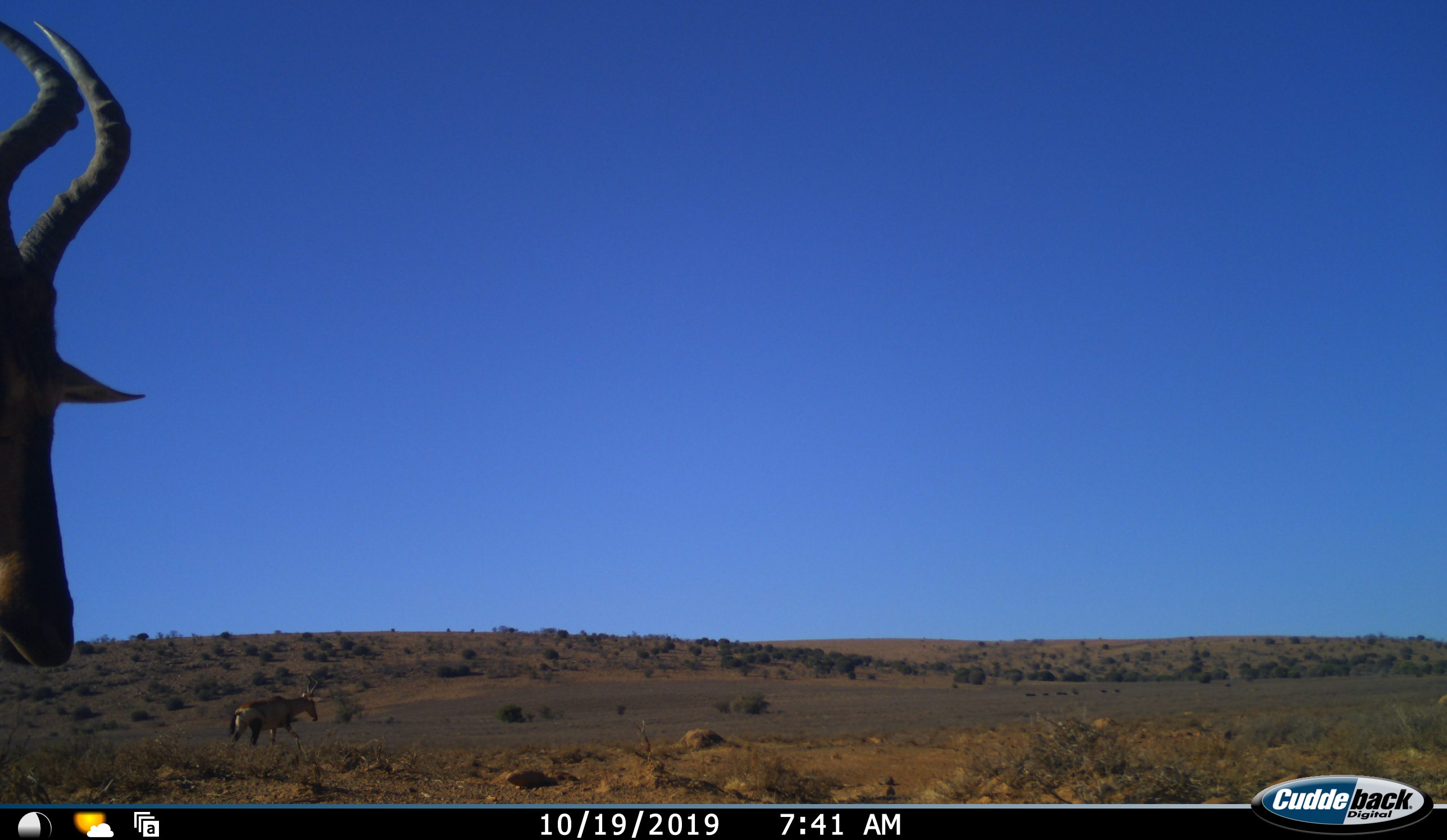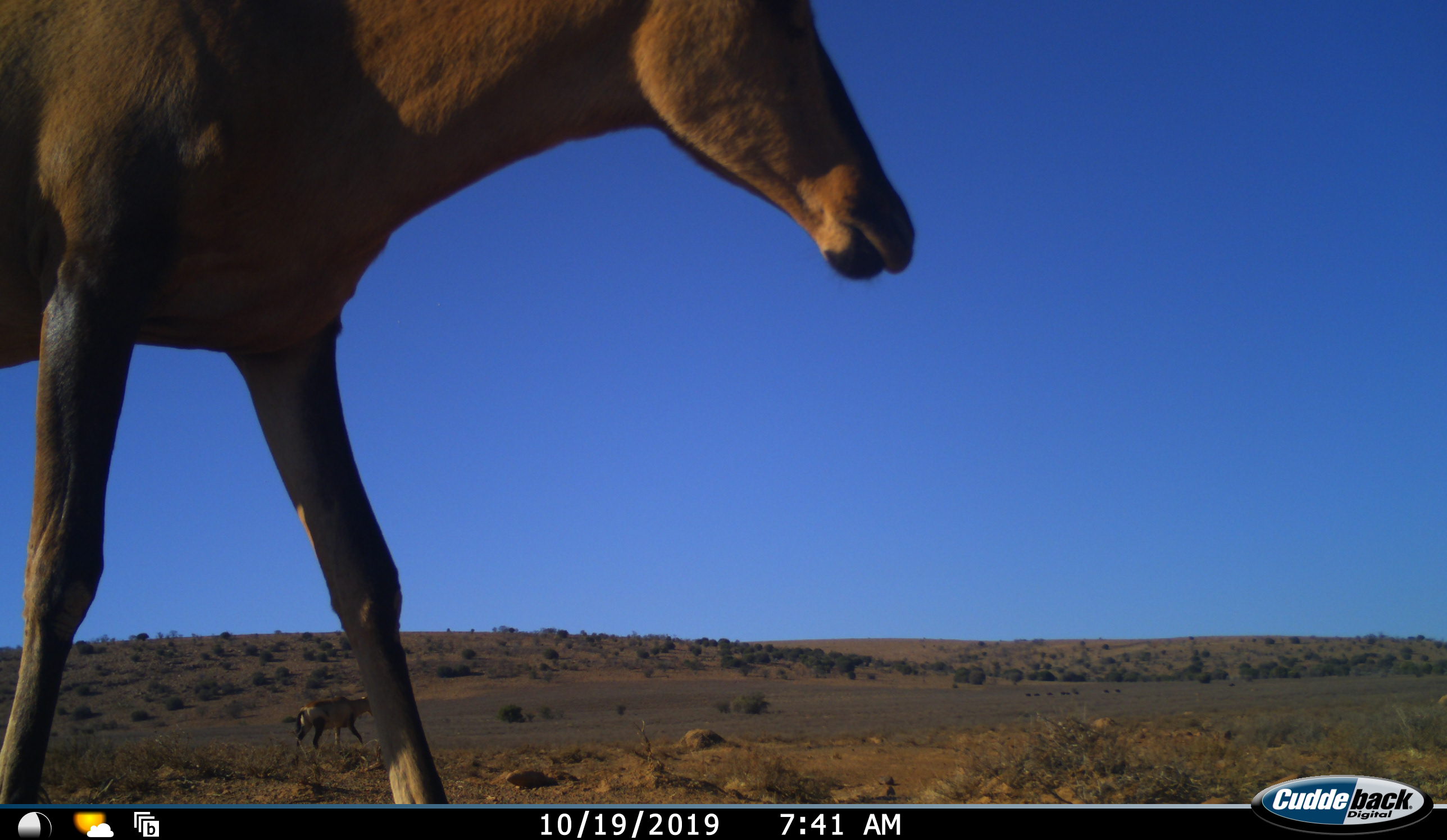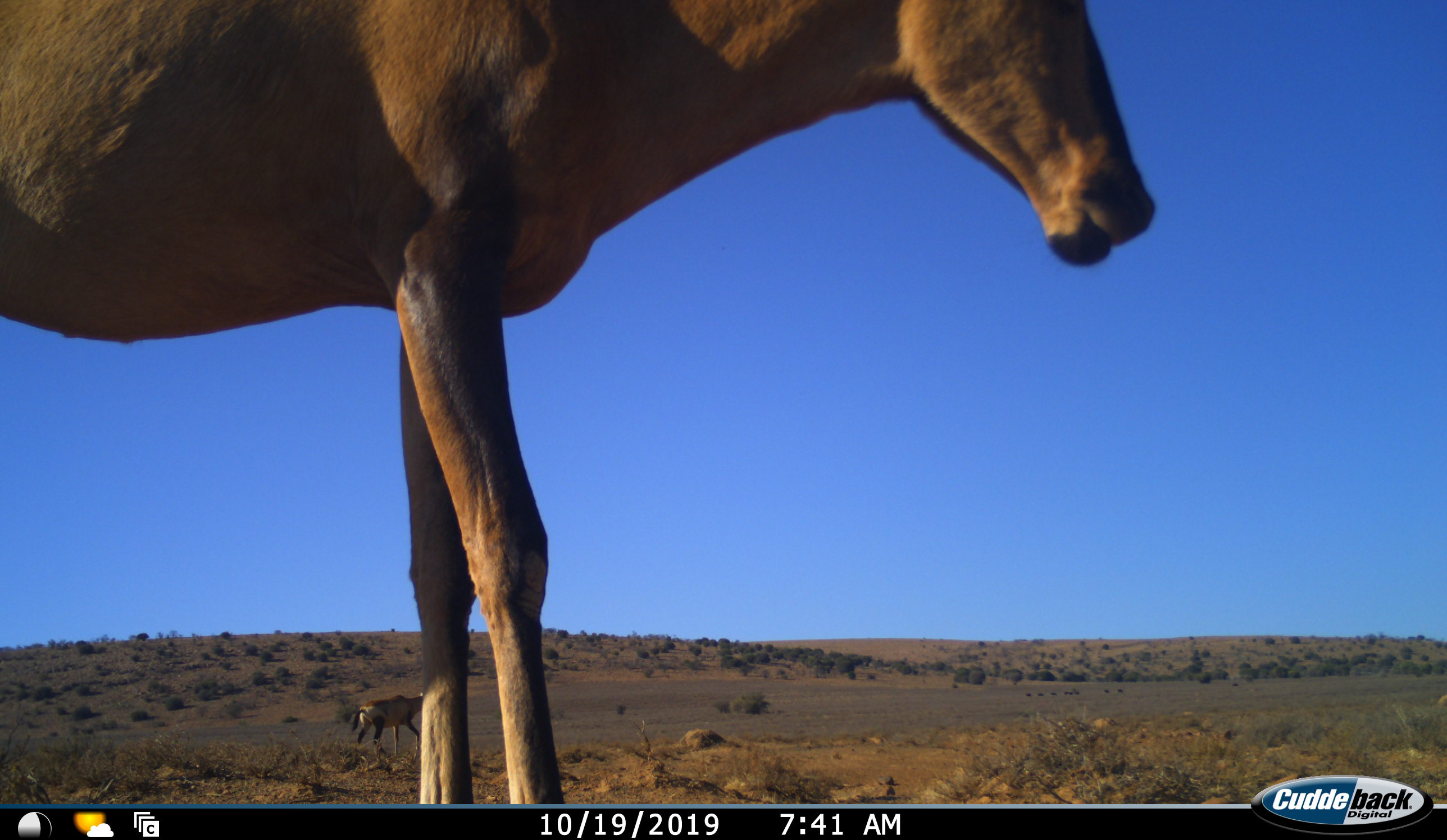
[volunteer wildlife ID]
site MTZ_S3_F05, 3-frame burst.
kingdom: Animalia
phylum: Chordata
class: Mammalia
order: Artiodactyla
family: Bovidae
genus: Alcelaphus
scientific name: Alcelaphus buselaphus caama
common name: red hartebeest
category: hartebeestred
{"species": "hartebeestred (red hartebeest) (Alcelaphus buselaphus caama)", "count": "2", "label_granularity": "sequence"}